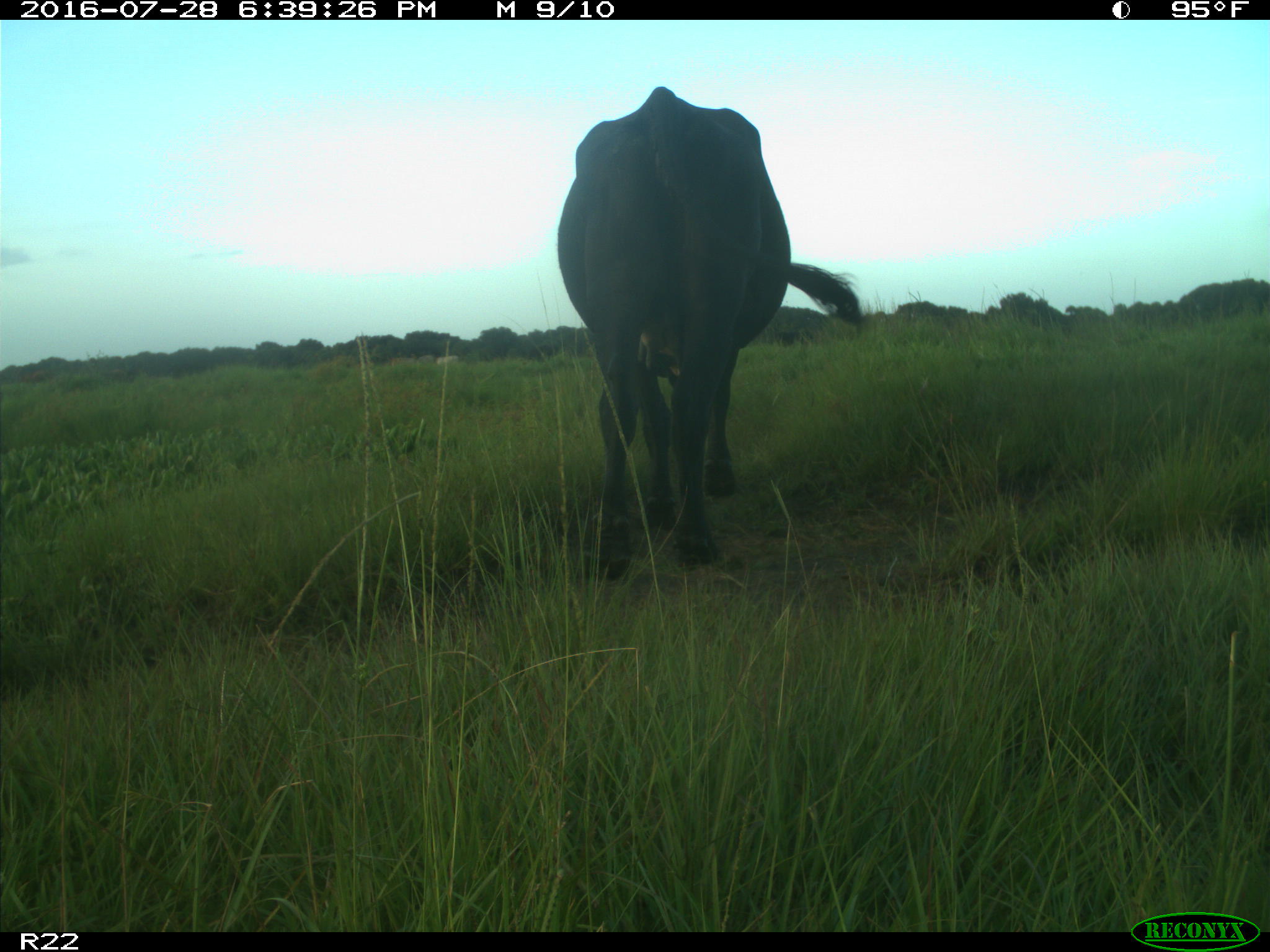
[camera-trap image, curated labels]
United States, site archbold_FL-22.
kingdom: Animalia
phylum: Chordata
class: Mammalia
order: Artiodactyla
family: Bovidae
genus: Bos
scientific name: Bos taurus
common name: domestic cow